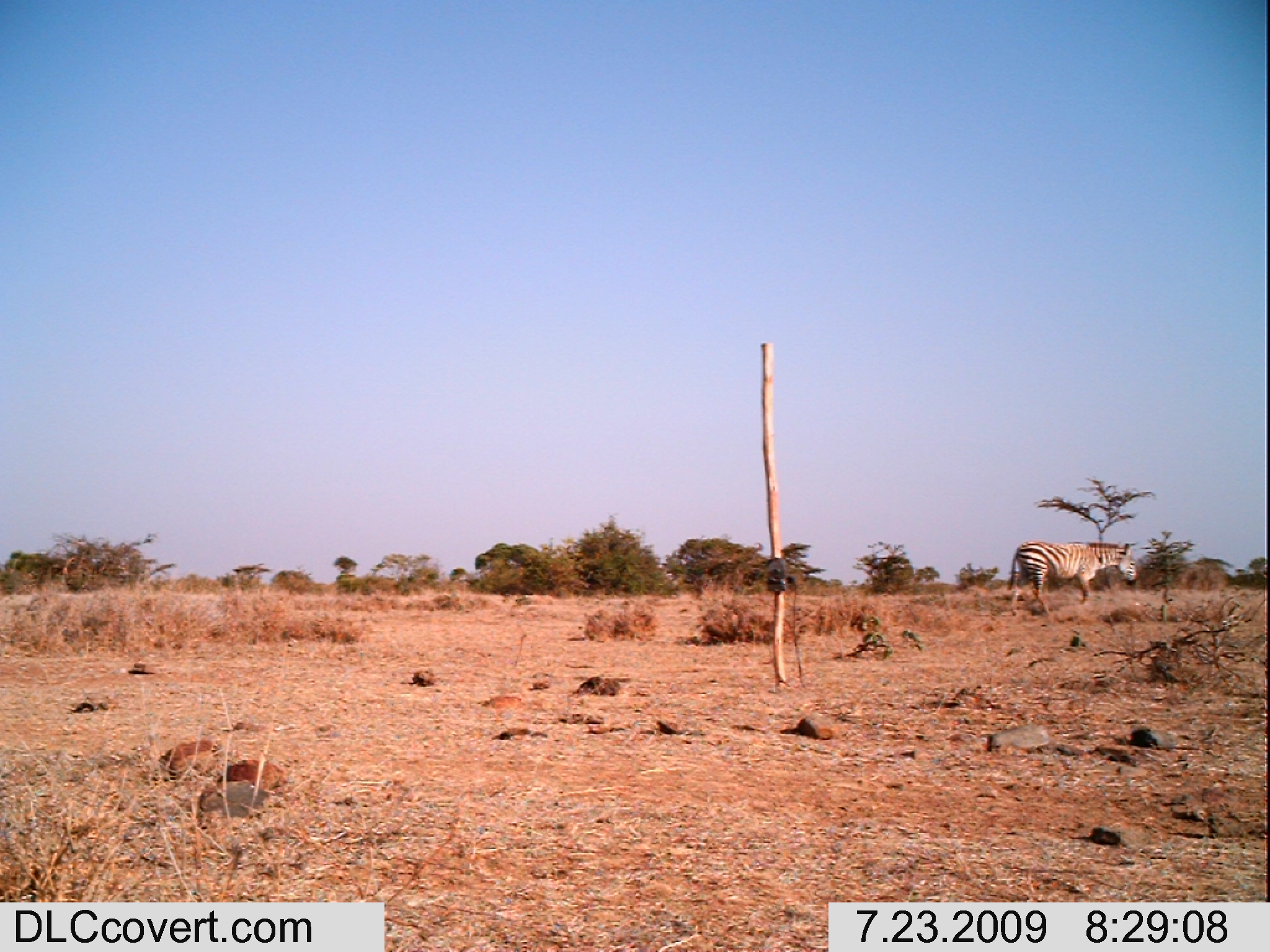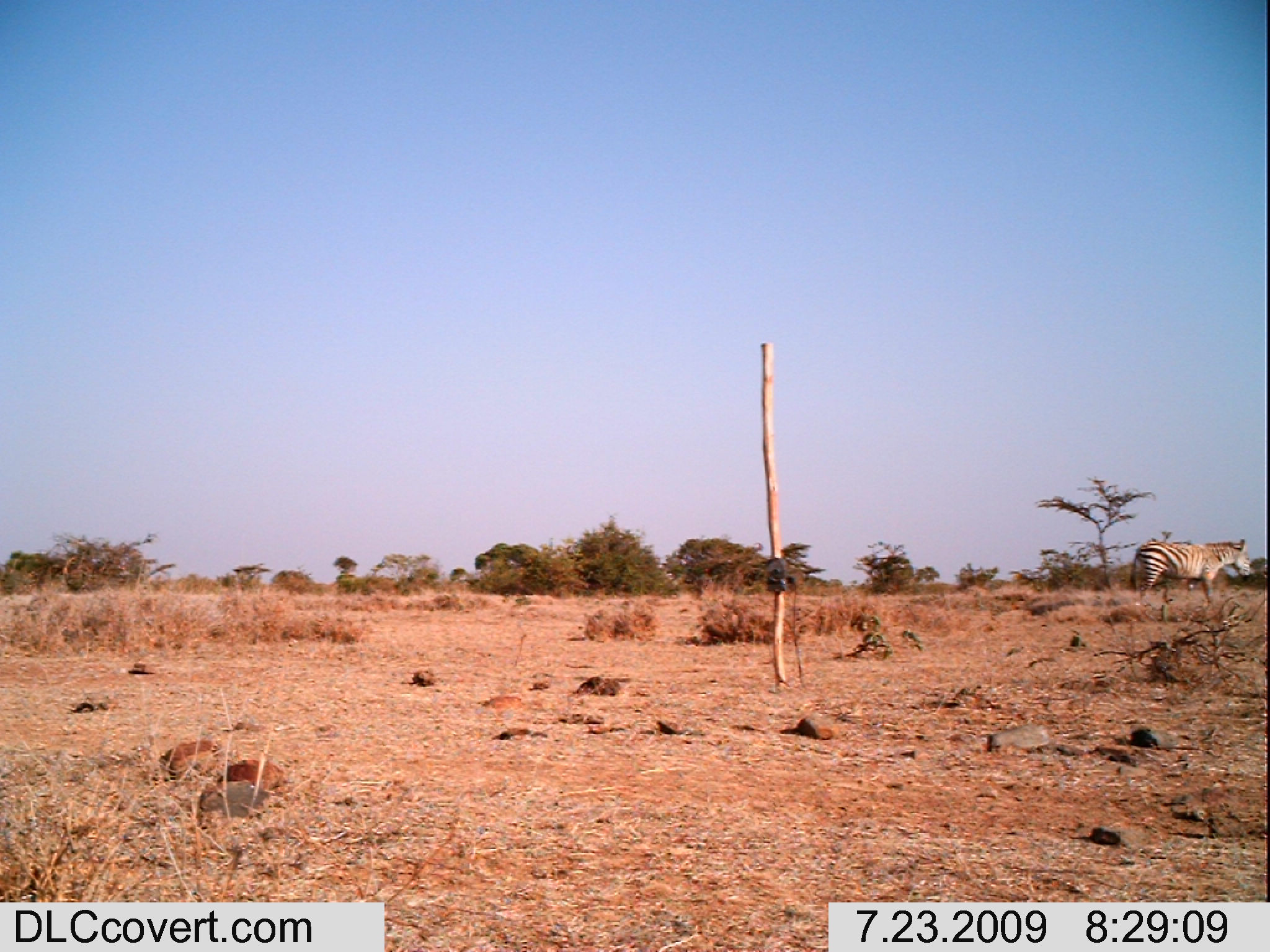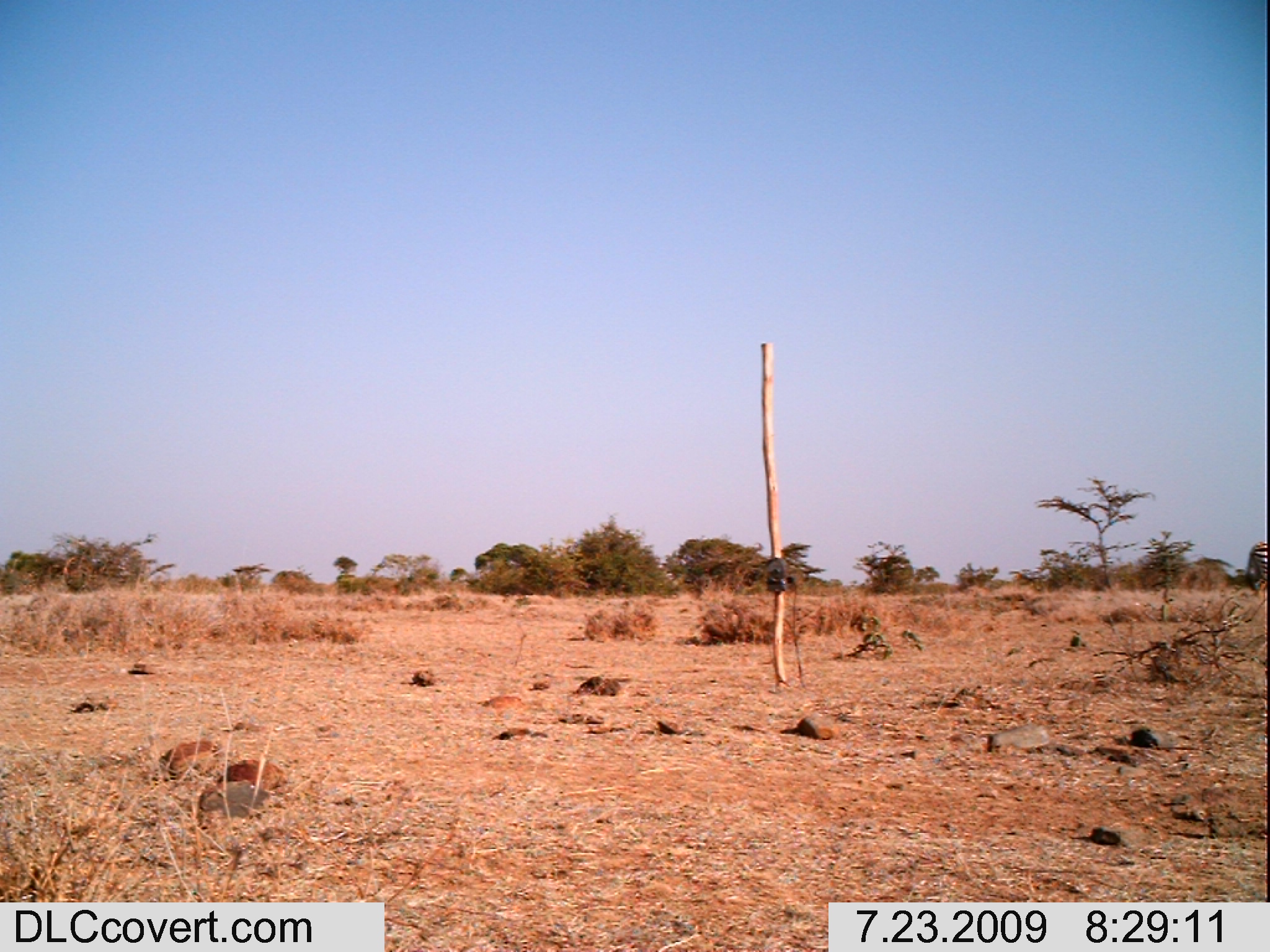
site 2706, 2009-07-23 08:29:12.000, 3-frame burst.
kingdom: Animalia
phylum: Chordata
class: Mammalia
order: Perissodactyla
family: Equidae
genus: Equus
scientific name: Equus quagga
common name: plains zebra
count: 1